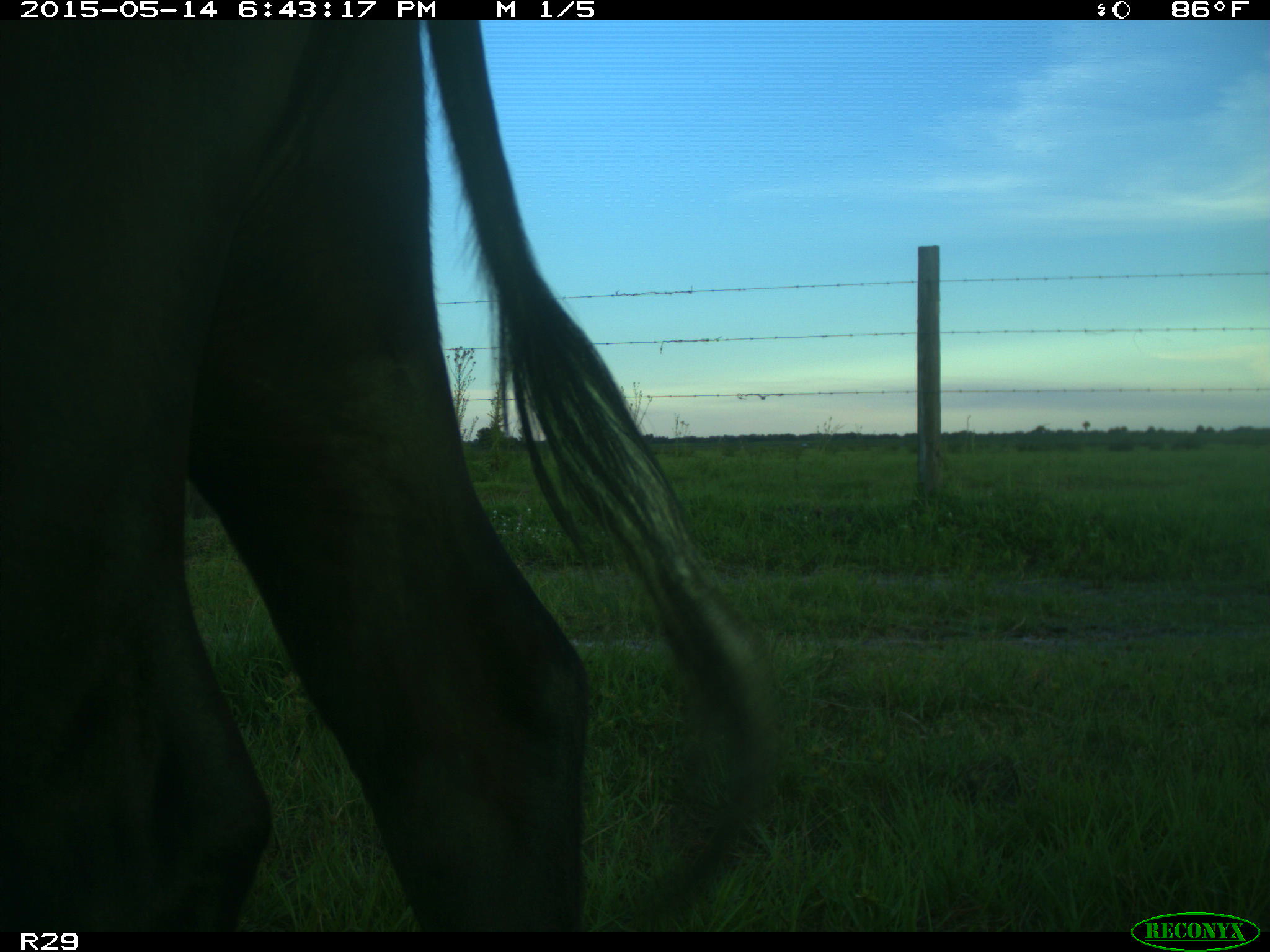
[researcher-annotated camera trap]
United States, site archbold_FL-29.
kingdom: Animalia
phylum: Chordata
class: Mammalia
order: Artiodactyla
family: Bovidae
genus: Bos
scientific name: Bos taurus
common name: domestic cow